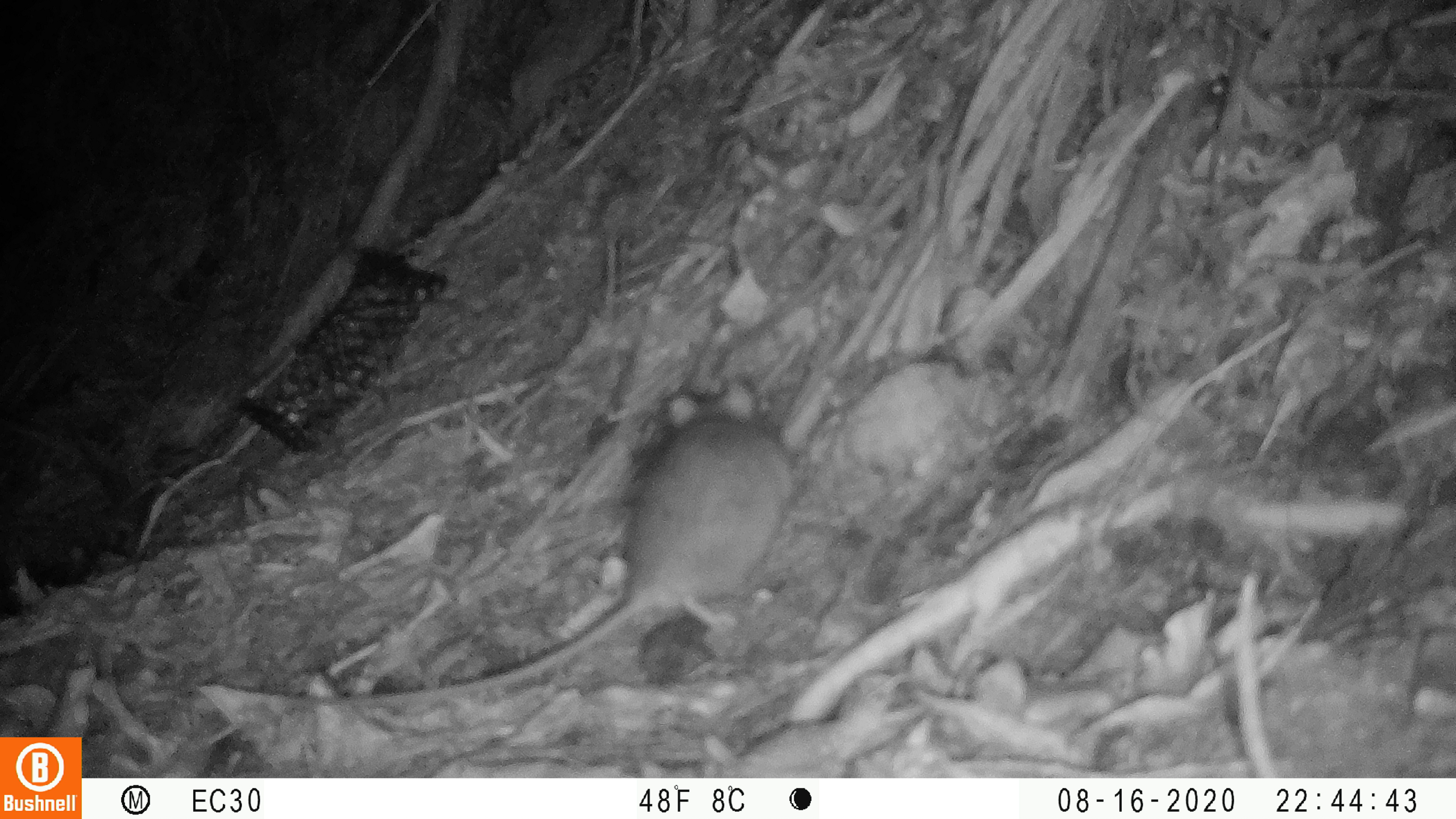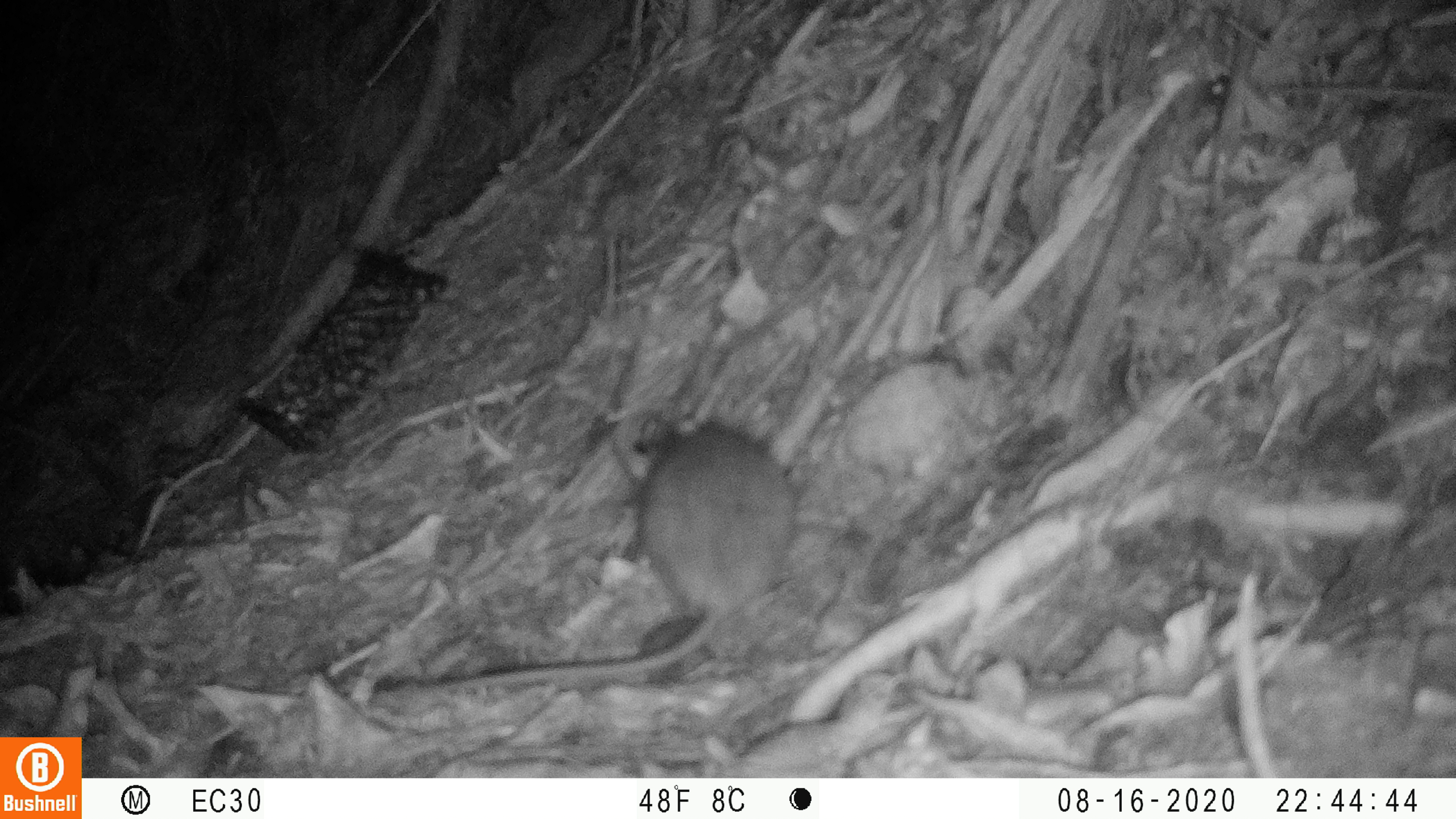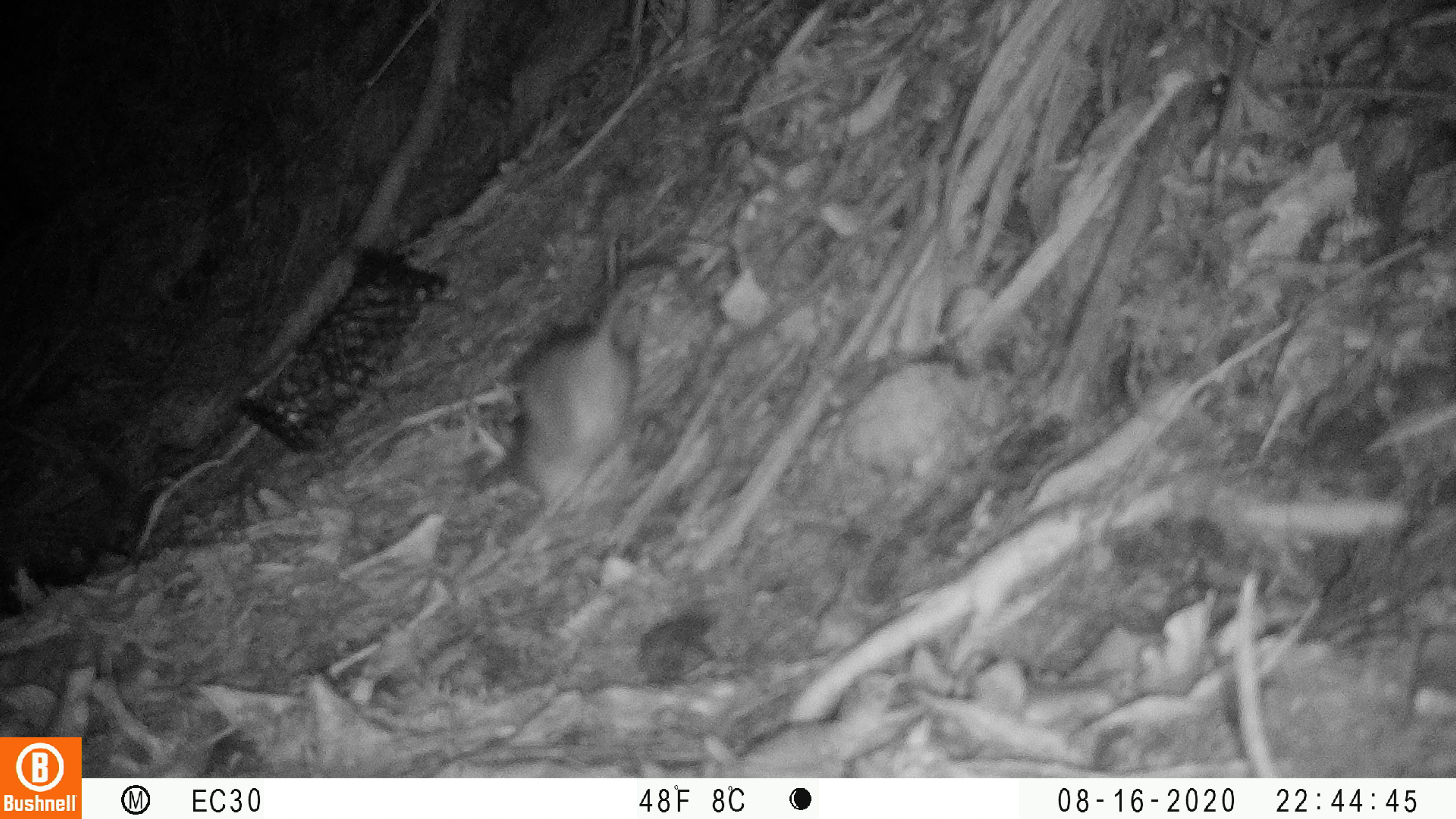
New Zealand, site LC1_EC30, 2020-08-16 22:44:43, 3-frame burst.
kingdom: Animalia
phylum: Chordata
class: Mammalia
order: Rodentia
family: Muridae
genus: Rattus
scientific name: Rattus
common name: rat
Rat (Rattus).